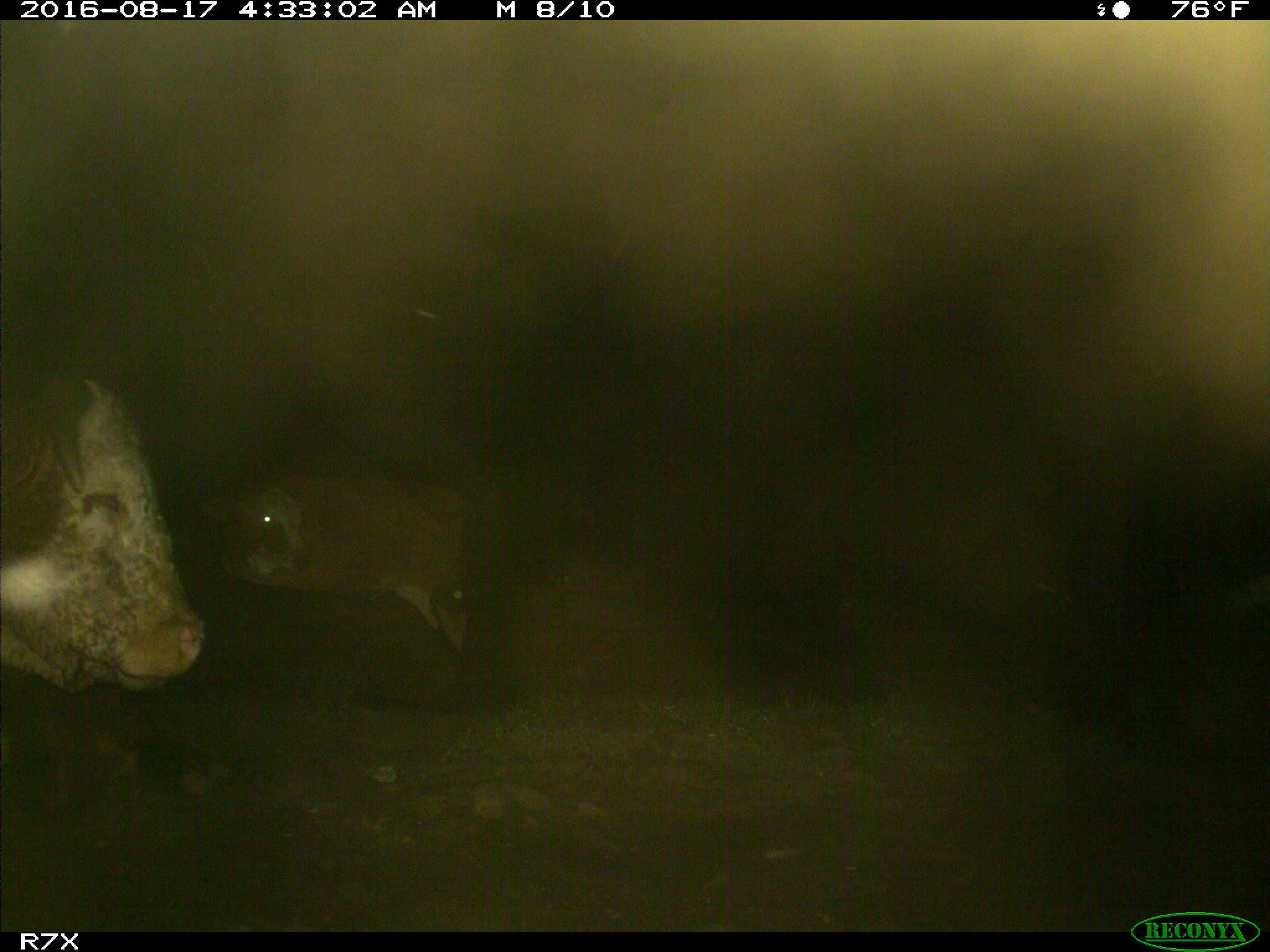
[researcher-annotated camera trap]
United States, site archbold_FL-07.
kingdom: Animalia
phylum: Chordata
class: Mammalia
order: Artiodactyla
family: Bovidae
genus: Bos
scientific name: Bos taurus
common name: domestic cow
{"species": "Bos taurus (domestic cow)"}